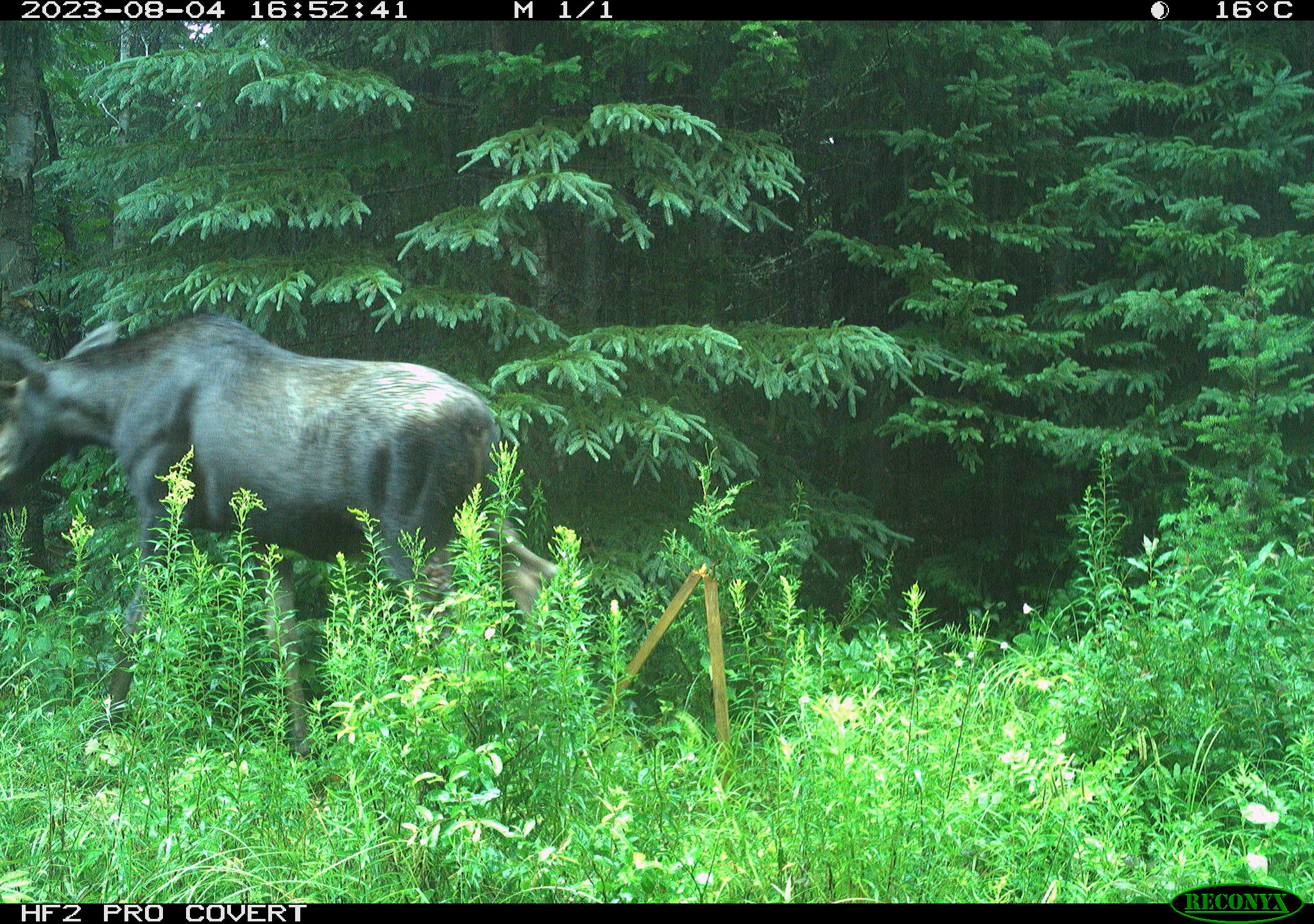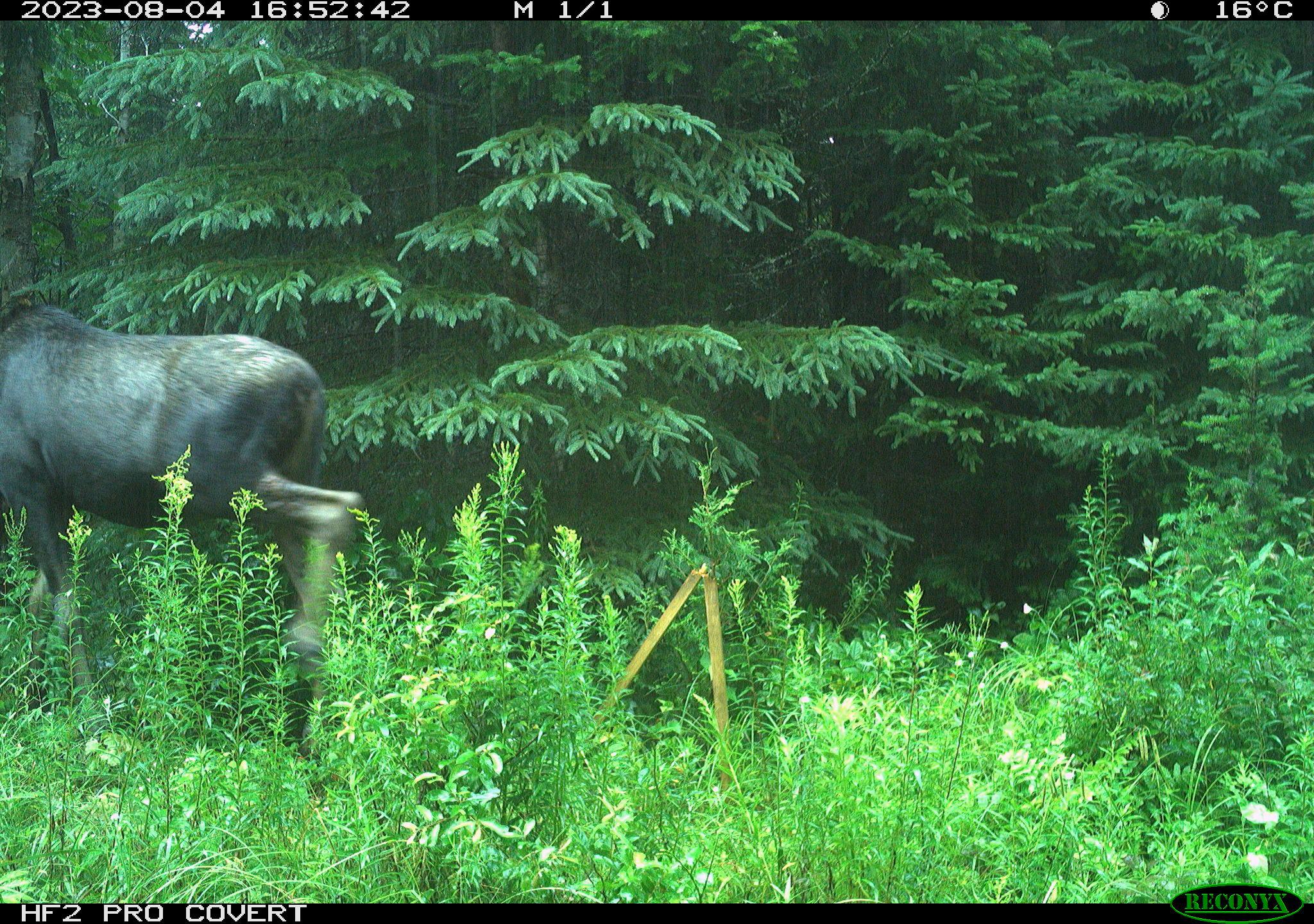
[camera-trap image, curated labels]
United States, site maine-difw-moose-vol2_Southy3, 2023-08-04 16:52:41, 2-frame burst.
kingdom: Animalia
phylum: Chordata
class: Mammalia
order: Artiodactyla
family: Cervidae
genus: Alces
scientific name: Alces alces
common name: moose